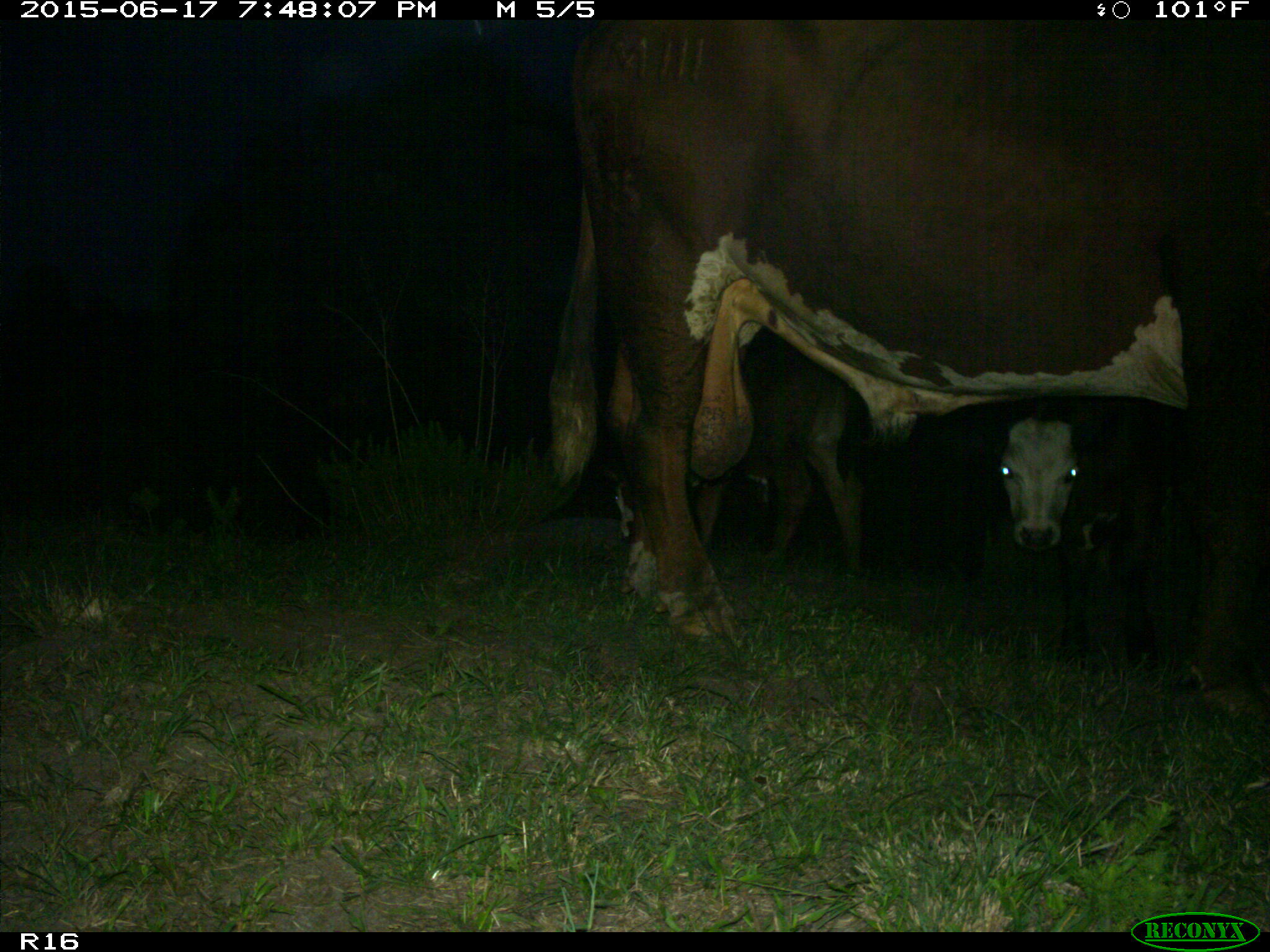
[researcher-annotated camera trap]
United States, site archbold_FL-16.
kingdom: Animalia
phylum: Chordata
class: Mammalia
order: Artiodactyla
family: Bovidae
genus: Bos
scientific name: Bos taurus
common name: domestic cow